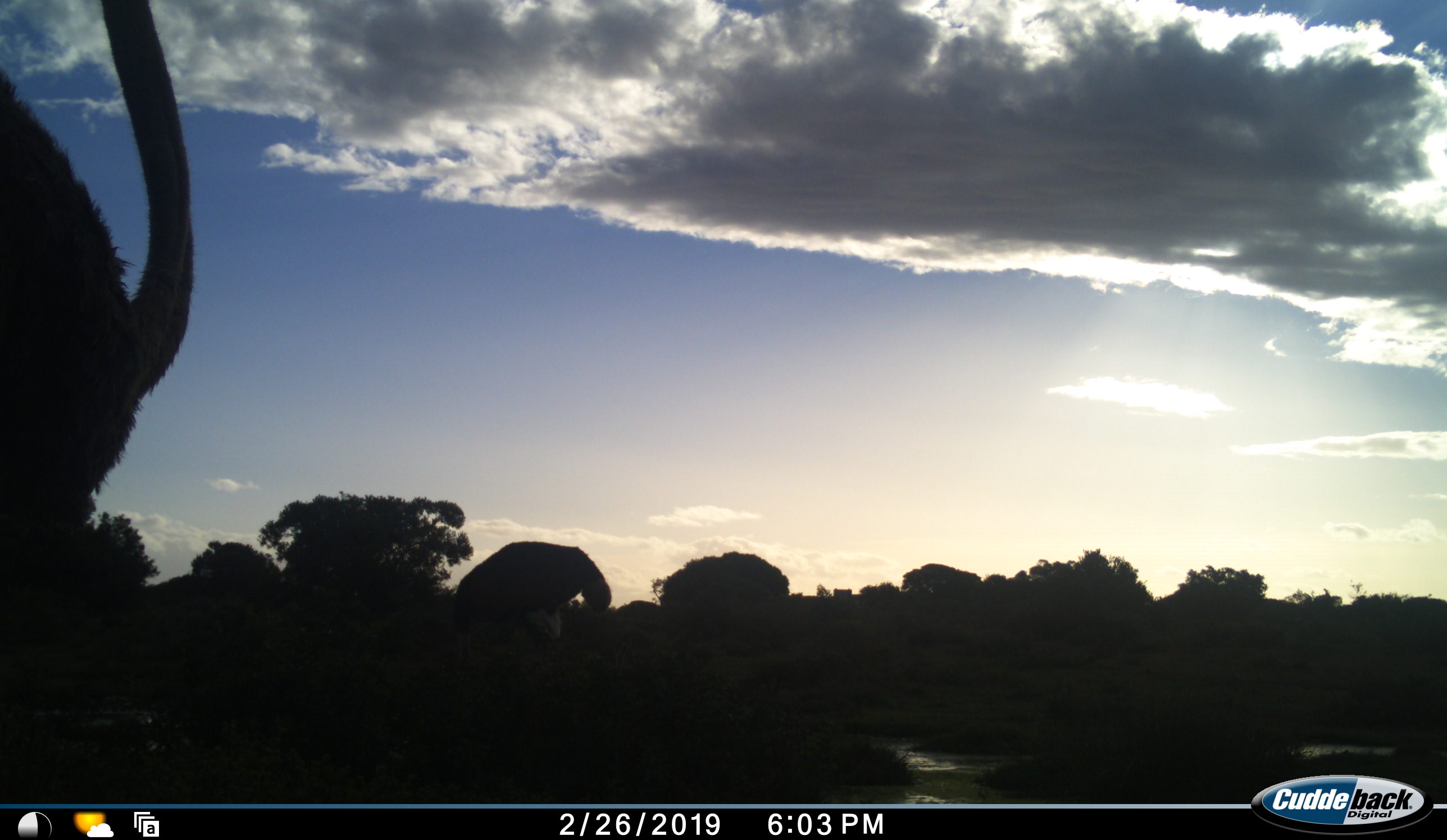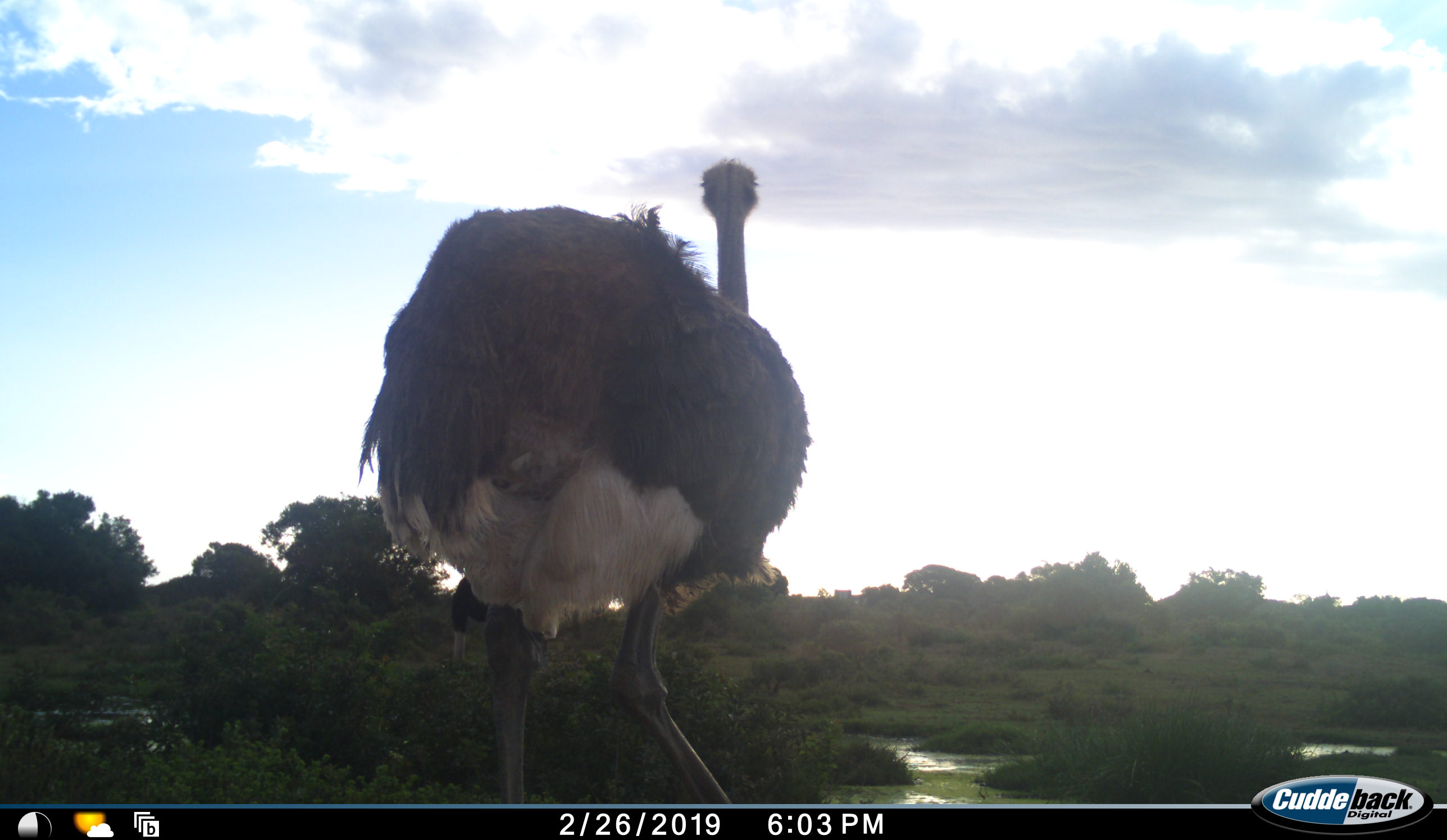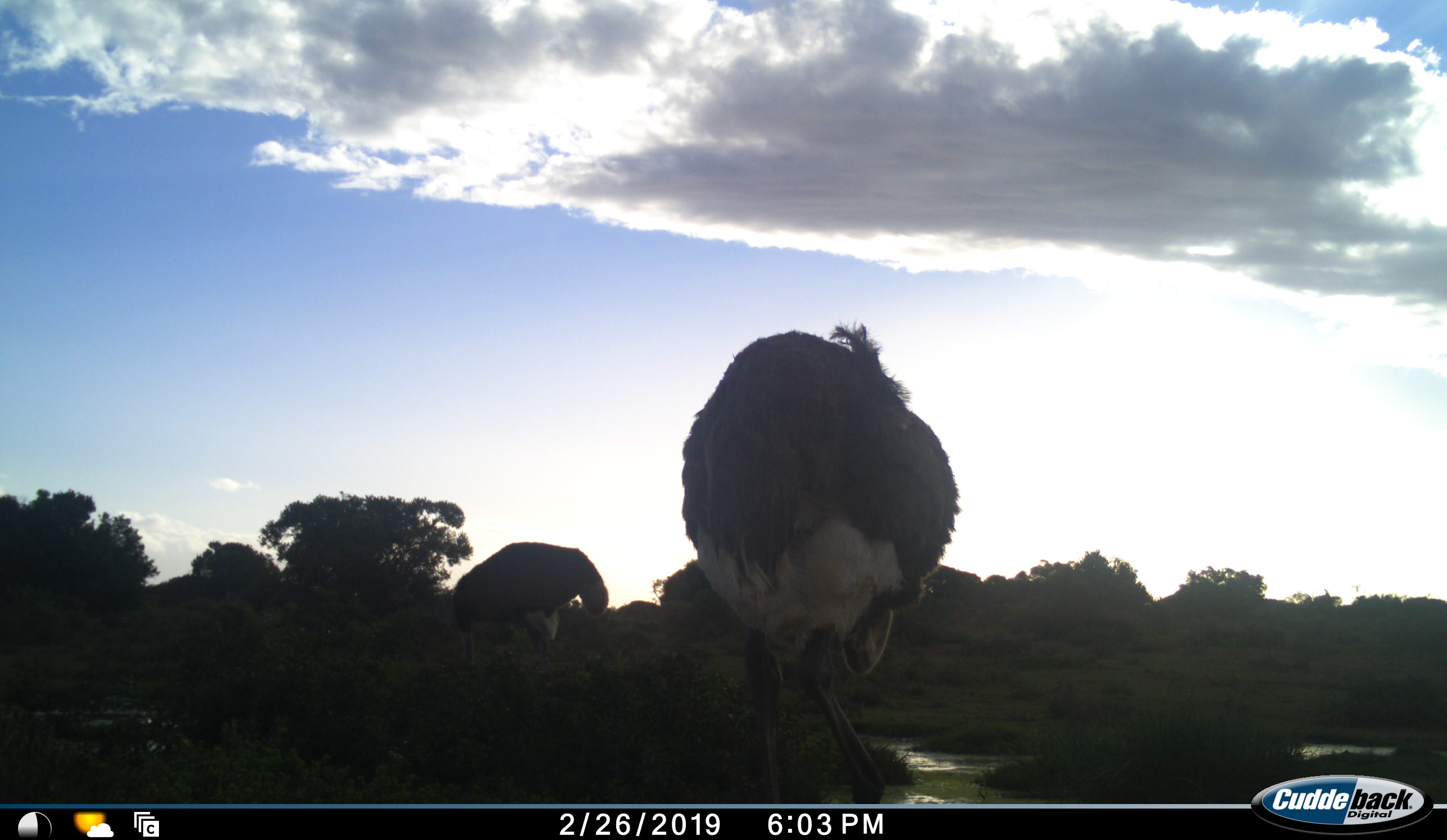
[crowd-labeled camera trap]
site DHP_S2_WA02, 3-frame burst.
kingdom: Animalia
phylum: Chordata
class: Aves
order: Struthioniformes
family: Struthionidae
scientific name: Struthionidae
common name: ostrich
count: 2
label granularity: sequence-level